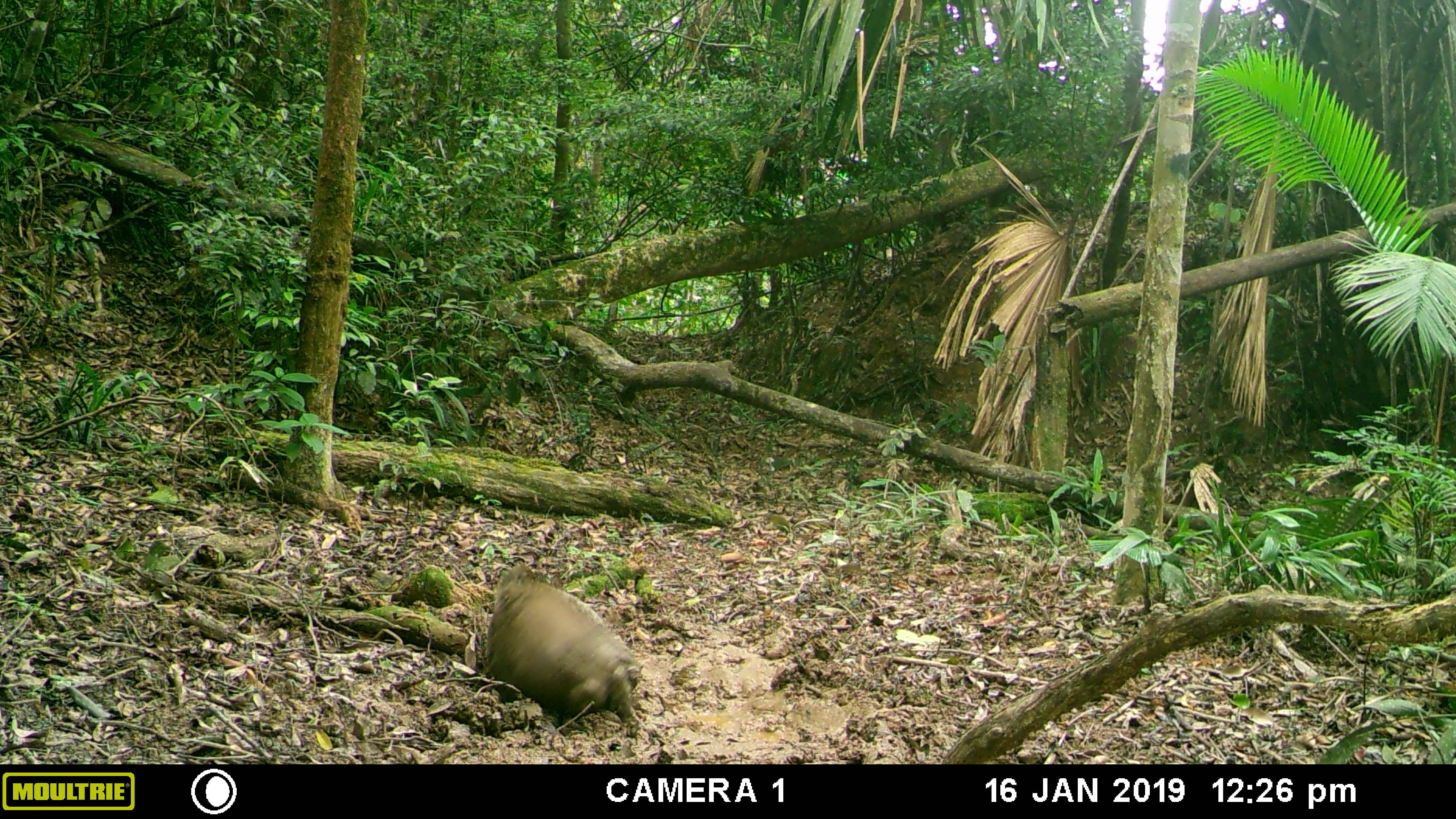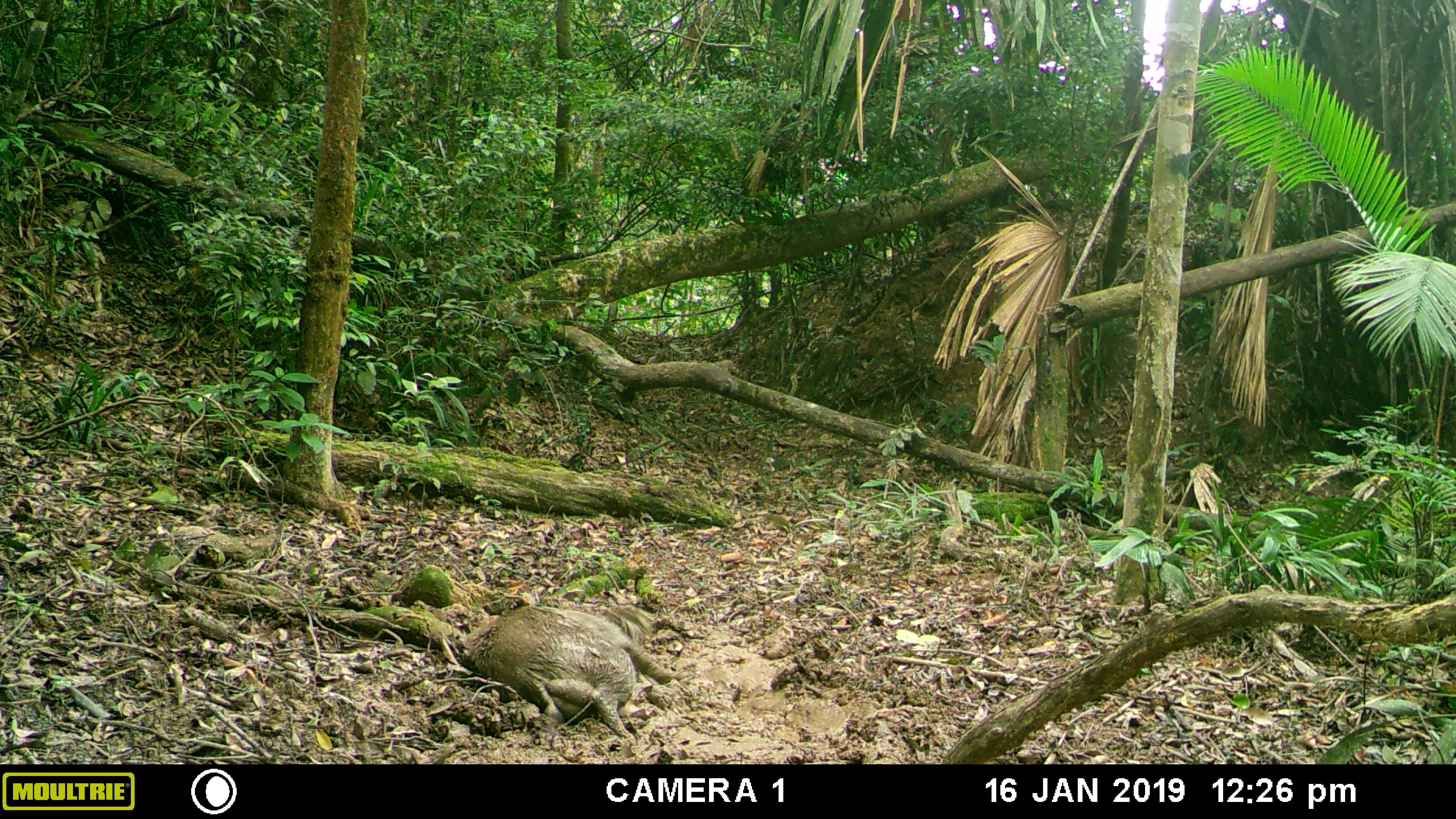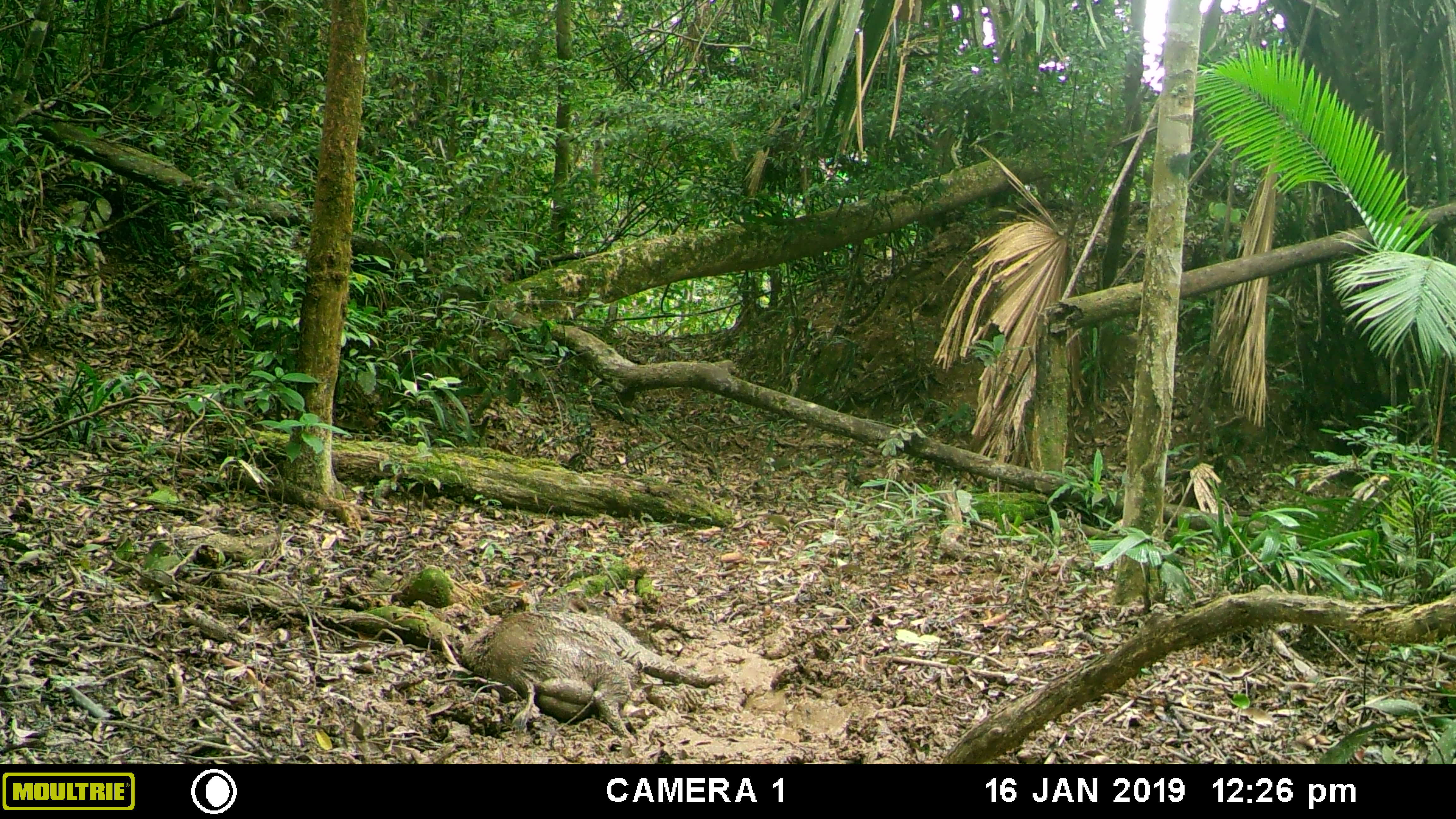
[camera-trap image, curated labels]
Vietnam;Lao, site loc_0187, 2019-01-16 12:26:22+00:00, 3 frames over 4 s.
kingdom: Animalia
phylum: Chordata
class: Mammalia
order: Artiodactyla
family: Suidae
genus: Sus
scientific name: Sus scrofa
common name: eurasian wild pig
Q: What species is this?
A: Eurasian wild pig (Sus scrofa).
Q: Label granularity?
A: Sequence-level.